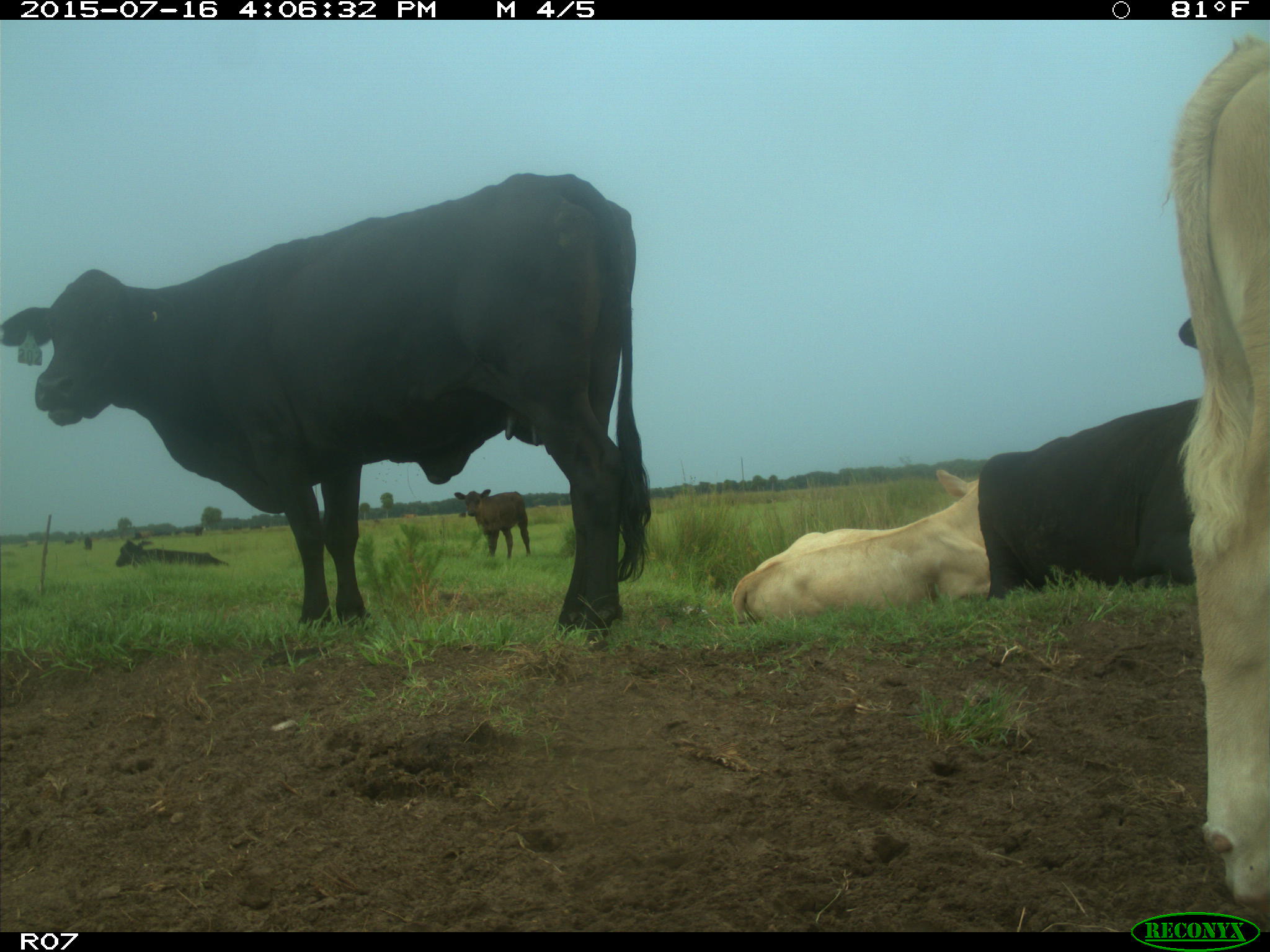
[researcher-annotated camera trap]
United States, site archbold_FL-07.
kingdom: Animalia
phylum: Chordata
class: Mammalia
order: Artiodactyla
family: Bovidae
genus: Bos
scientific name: Bos taurus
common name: domestic cow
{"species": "Bos taurus (domestic cow)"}